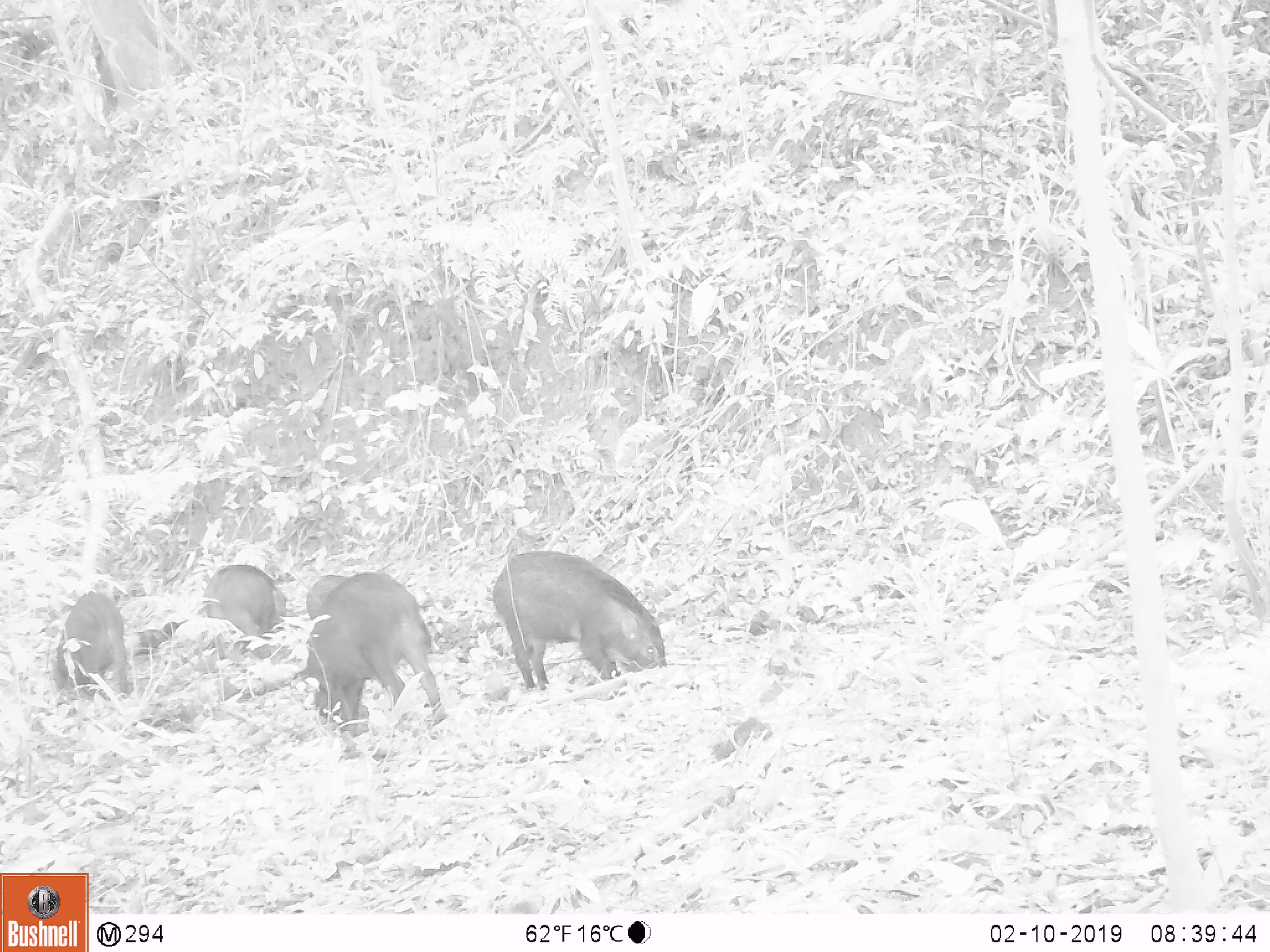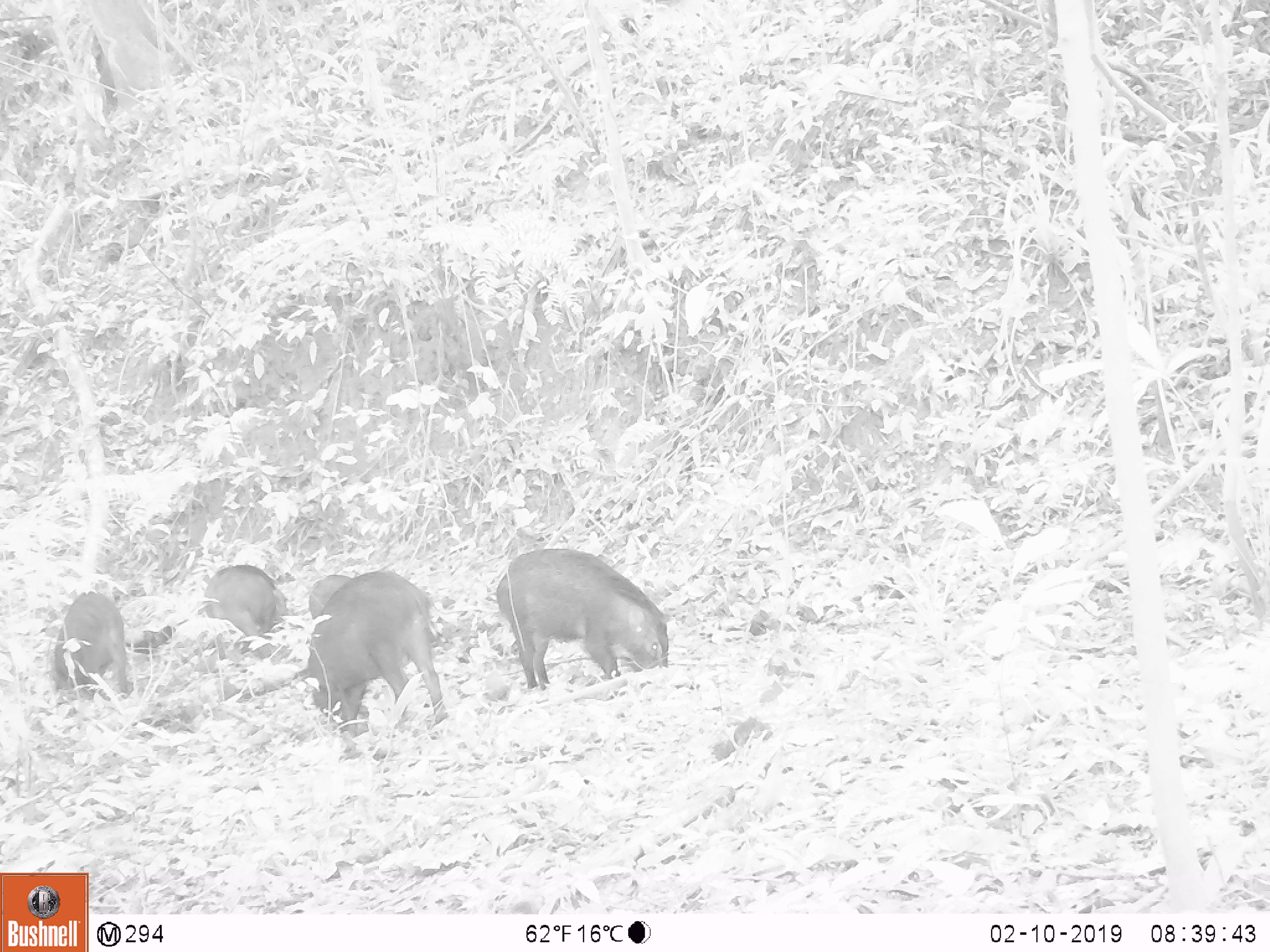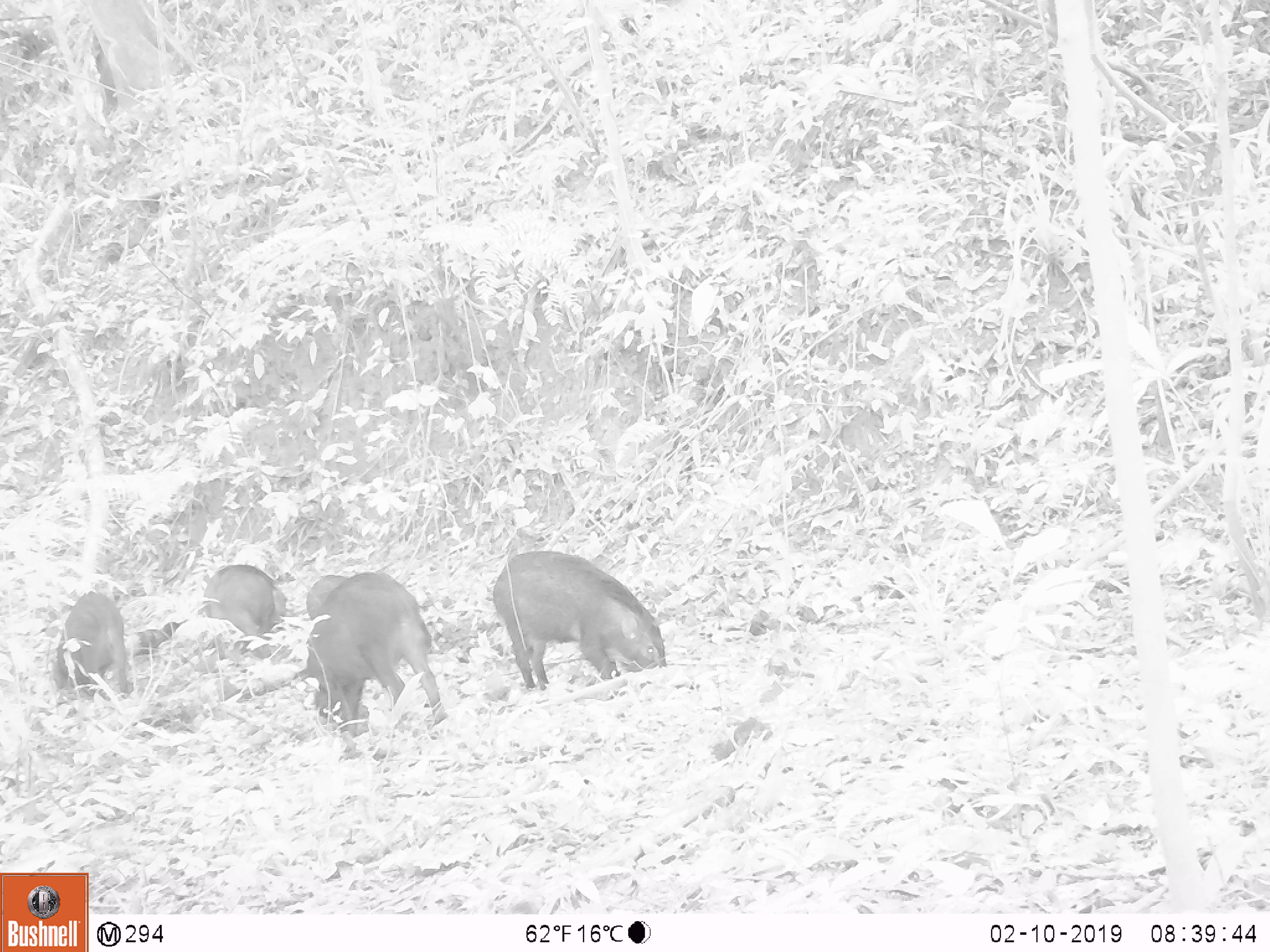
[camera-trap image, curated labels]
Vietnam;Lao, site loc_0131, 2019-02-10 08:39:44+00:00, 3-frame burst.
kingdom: Animalia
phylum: Chordata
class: Aves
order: Galliformes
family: Phasianidae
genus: Gallus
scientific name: Gallus gallus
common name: red junglefowl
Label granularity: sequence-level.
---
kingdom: Animalia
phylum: Chordata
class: Mammalia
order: Artiodactyla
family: Suidae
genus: Sus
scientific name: Sus scrofa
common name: eurasian wild pig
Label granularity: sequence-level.